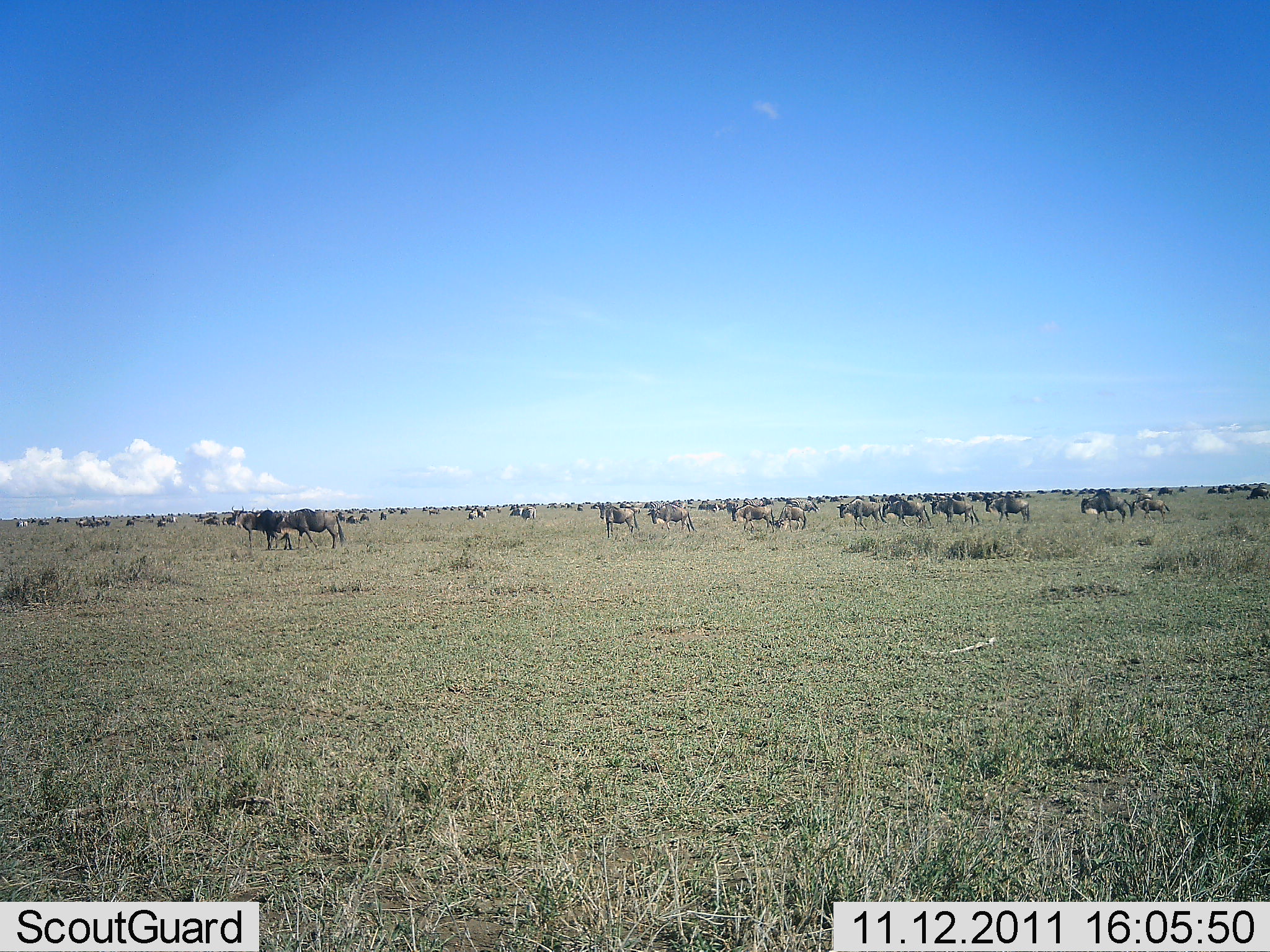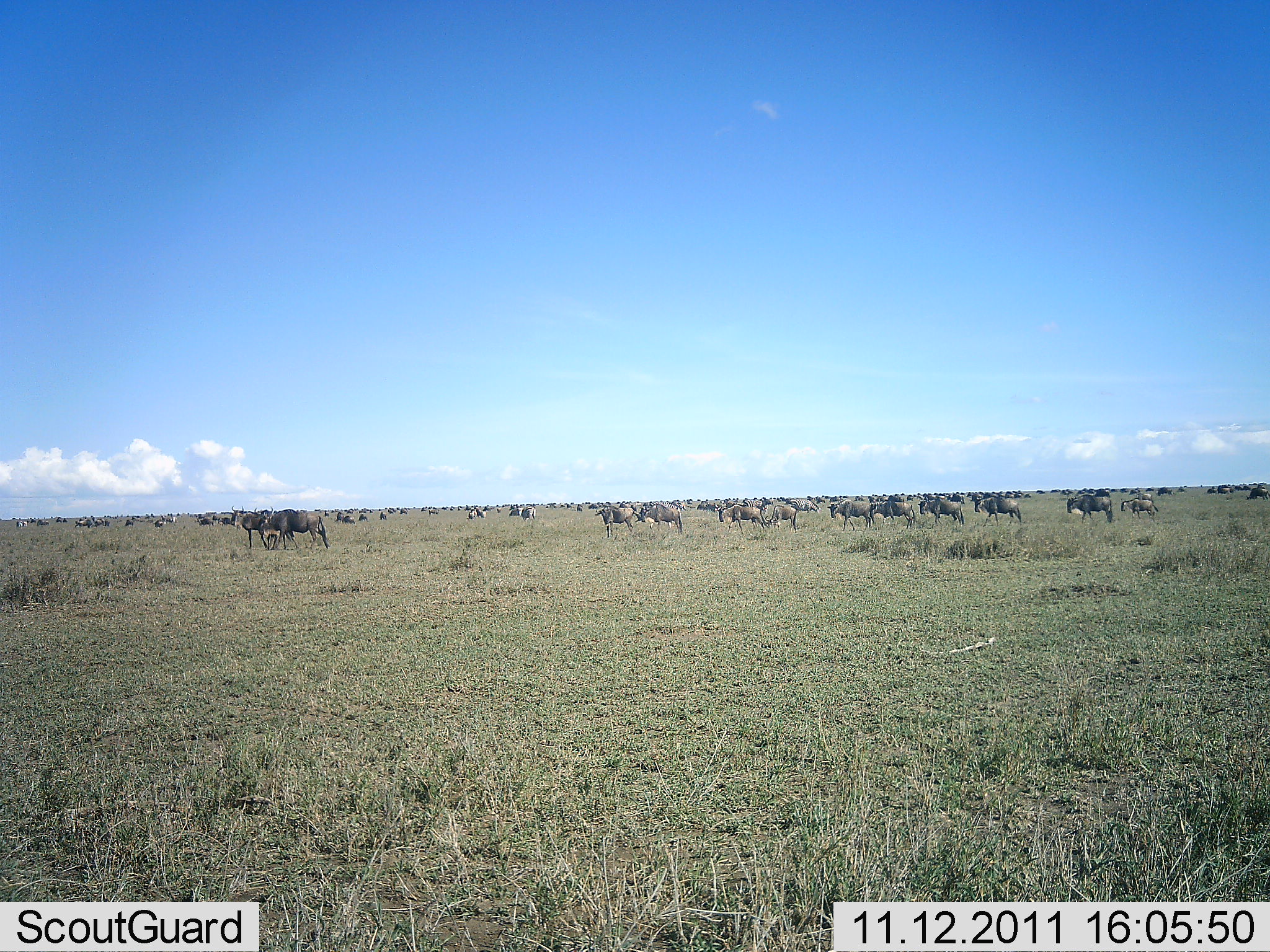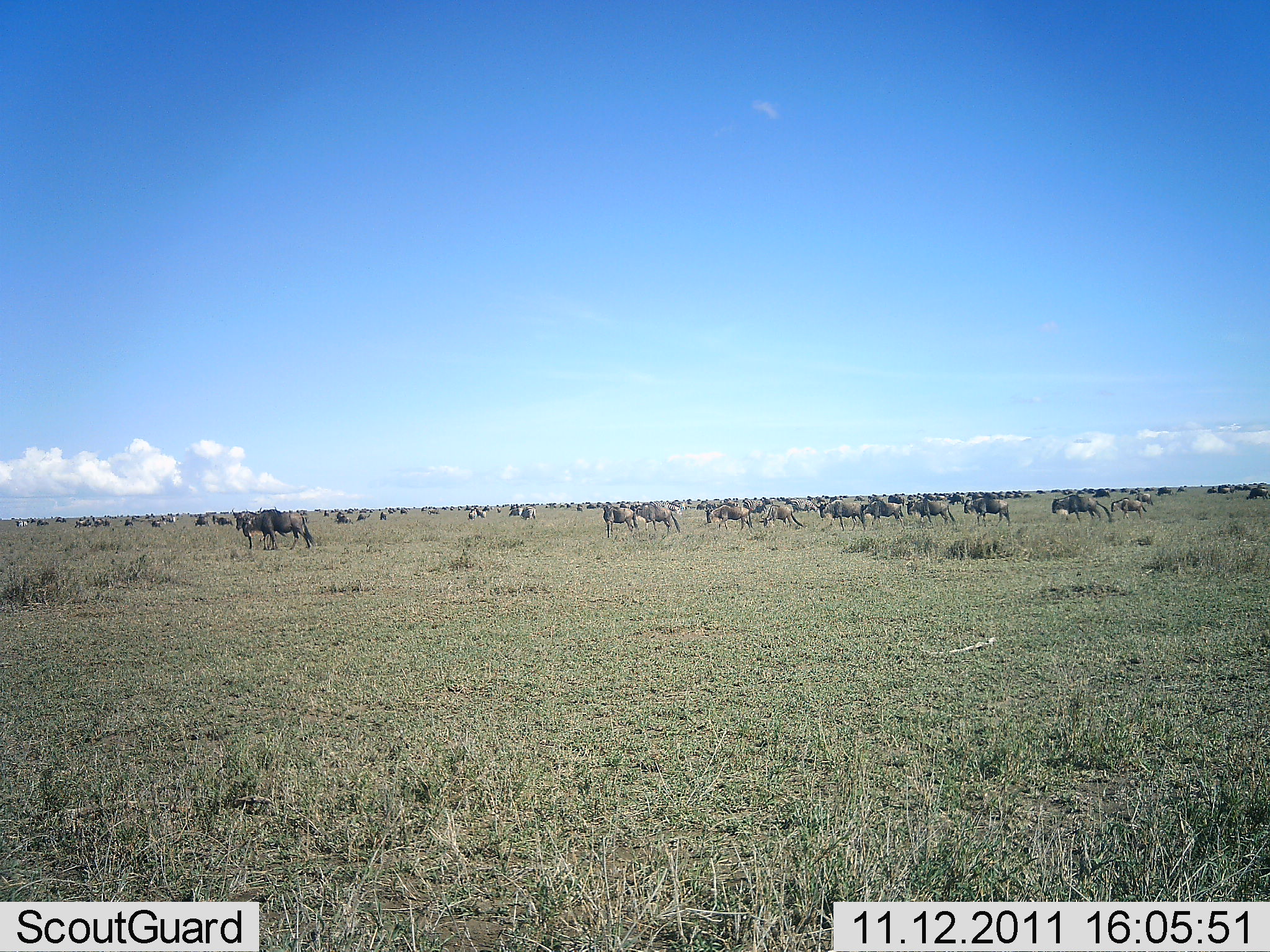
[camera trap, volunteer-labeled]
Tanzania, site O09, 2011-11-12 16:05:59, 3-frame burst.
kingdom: Animalia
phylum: Chordata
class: Mammalia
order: Artiodactyla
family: Bovidae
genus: Connochaetes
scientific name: Connochaetes taurinus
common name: blue wildebeest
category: wildebeest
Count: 51+.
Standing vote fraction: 36%.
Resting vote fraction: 14%.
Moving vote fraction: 79%.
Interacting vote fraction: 0%.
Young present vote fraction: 0%.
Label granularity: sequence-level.